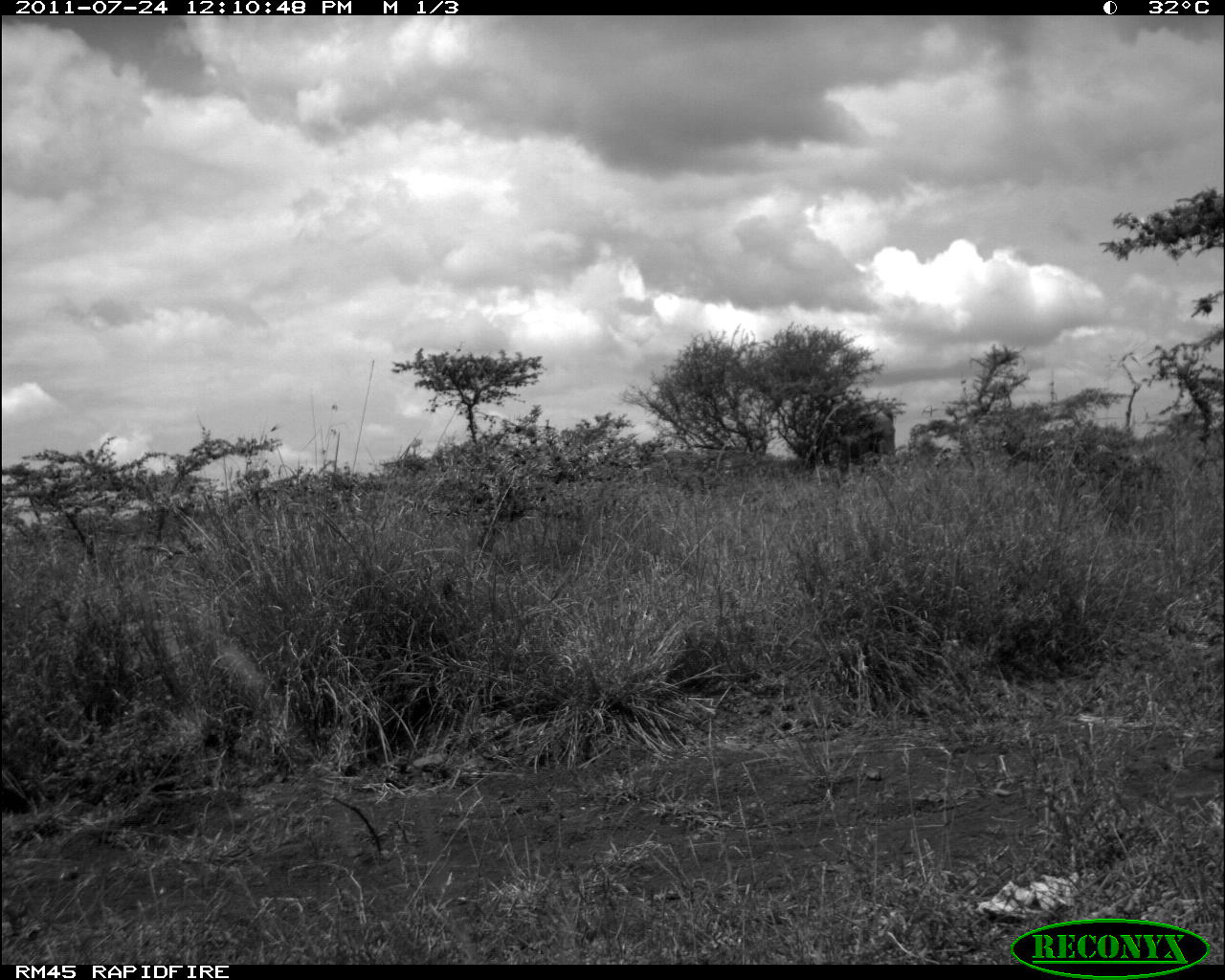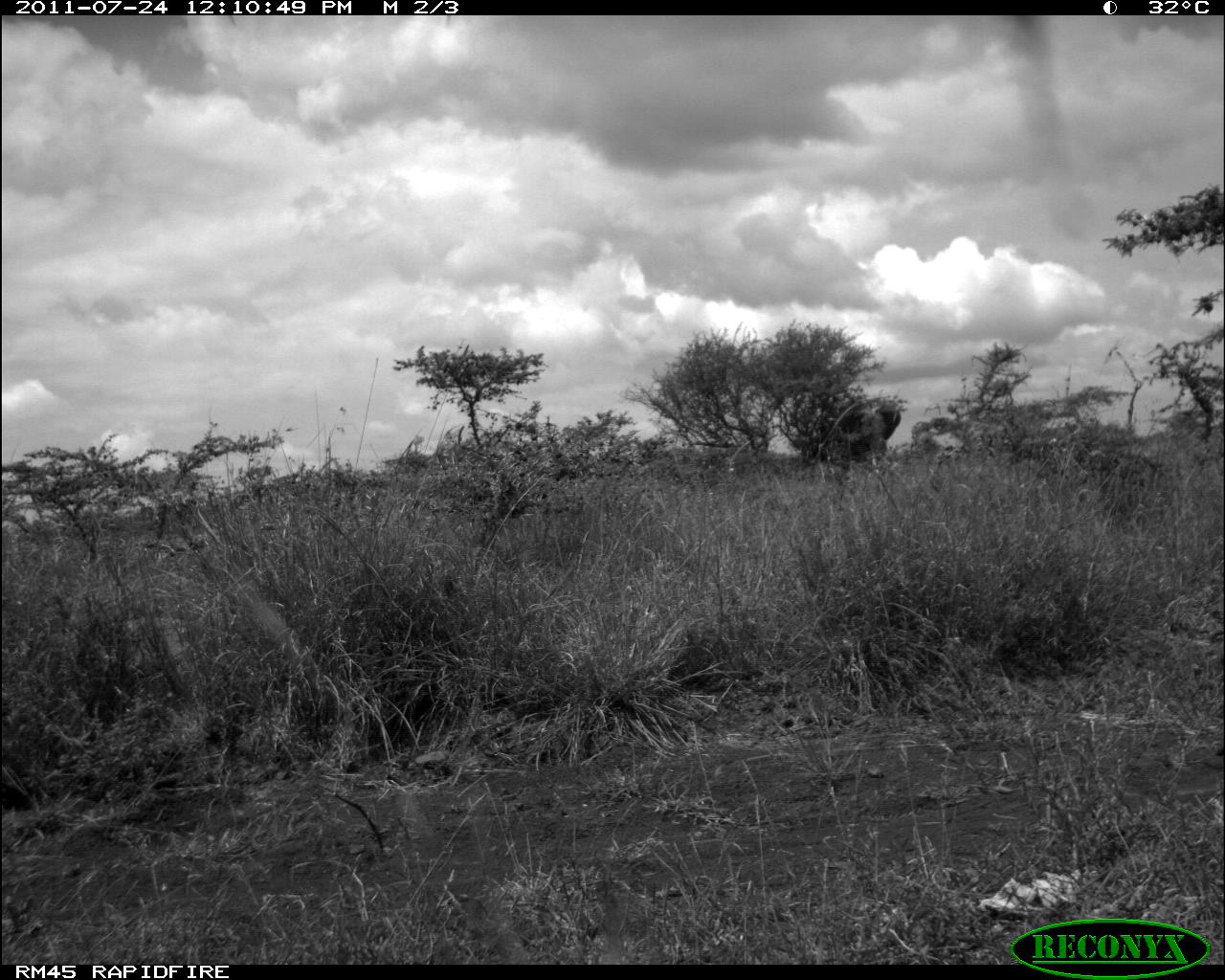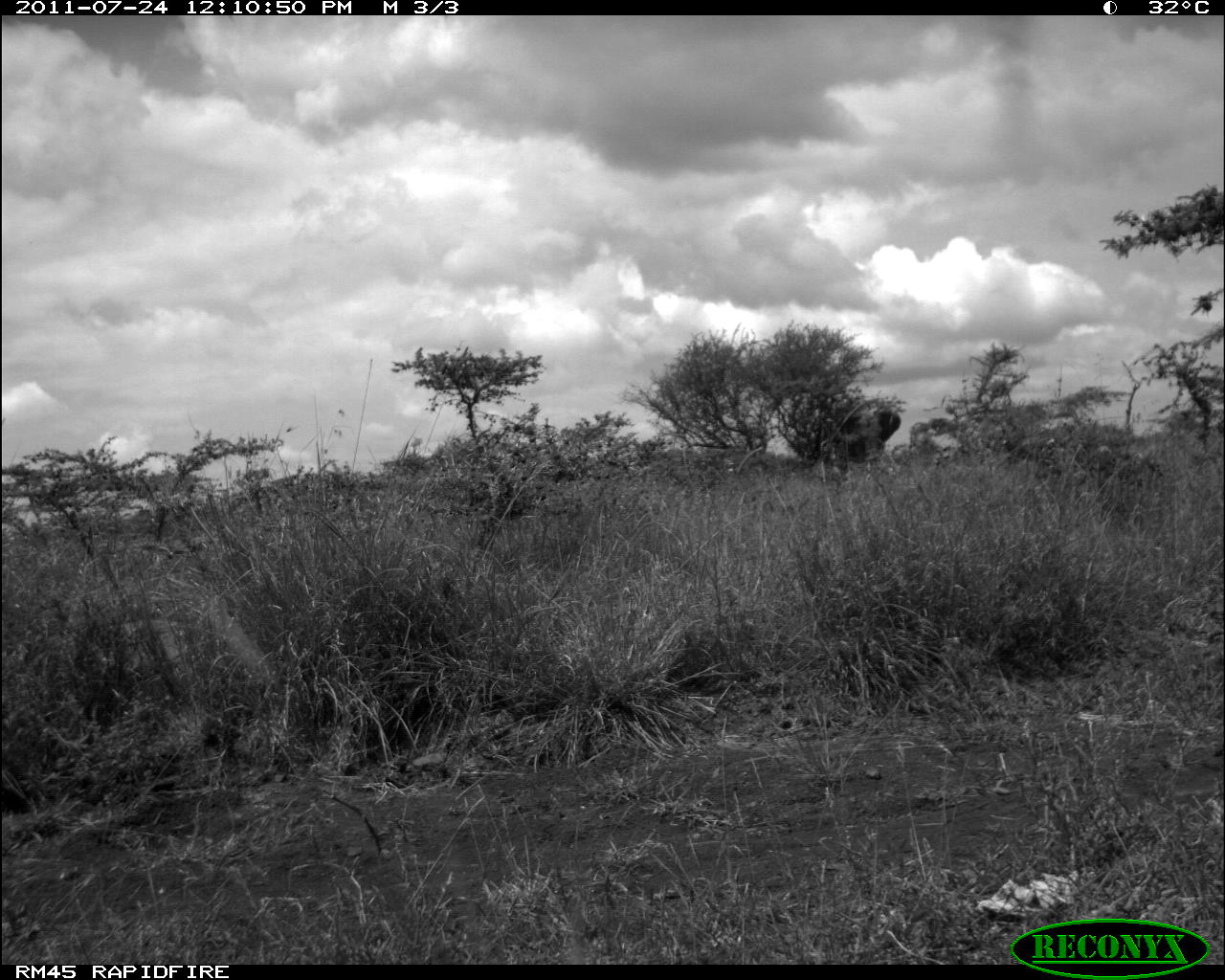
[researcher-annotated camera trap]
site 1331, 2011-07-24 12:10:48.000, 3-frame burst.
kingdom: Animalia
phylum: Chordata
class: Mammalia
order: Proboscidea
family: Elephantidae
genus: Loxodonta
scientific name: Loxodonta africana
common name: african bush elephant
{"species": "Loxodonta africana (african bush elephant)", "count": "1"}